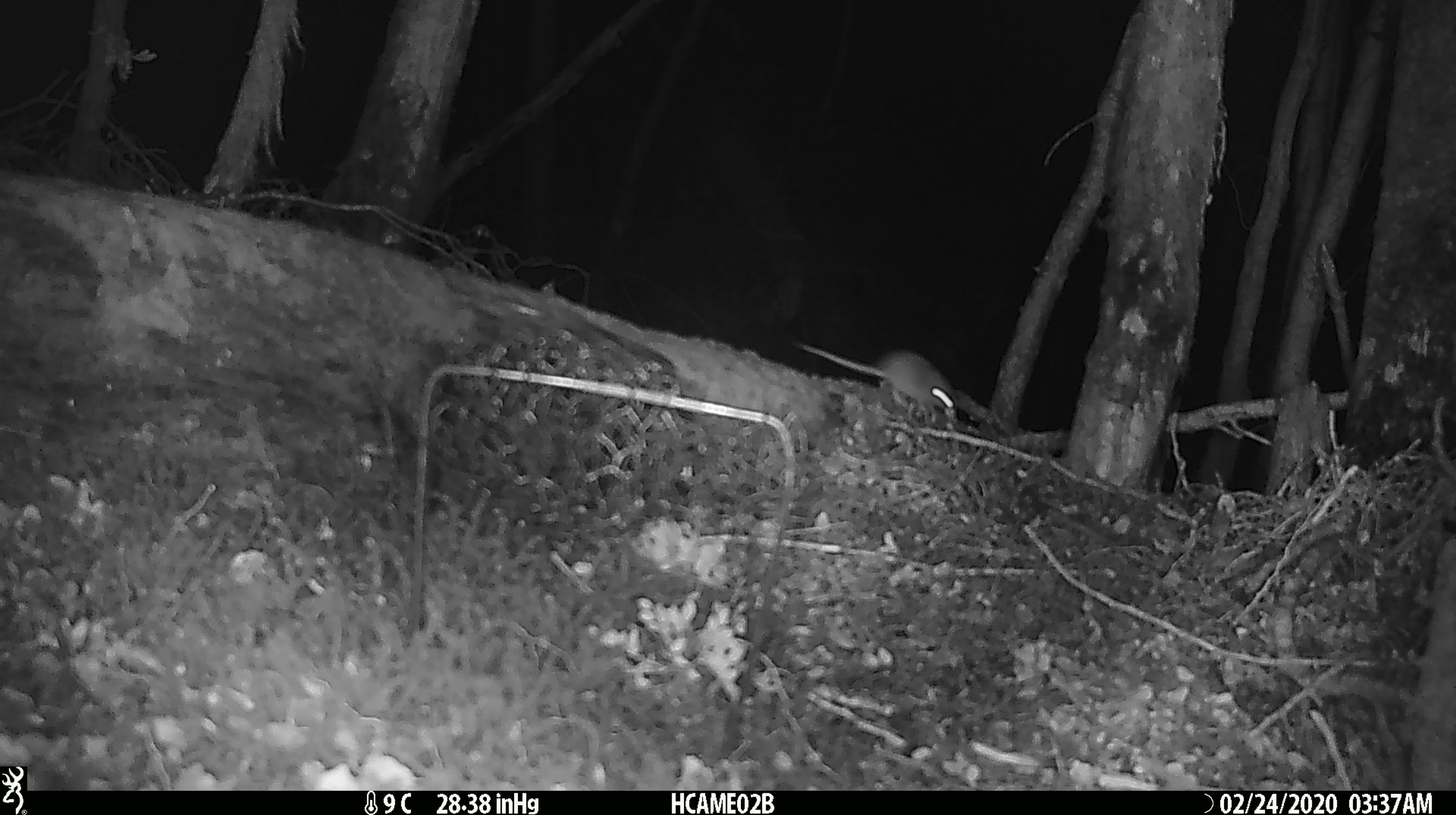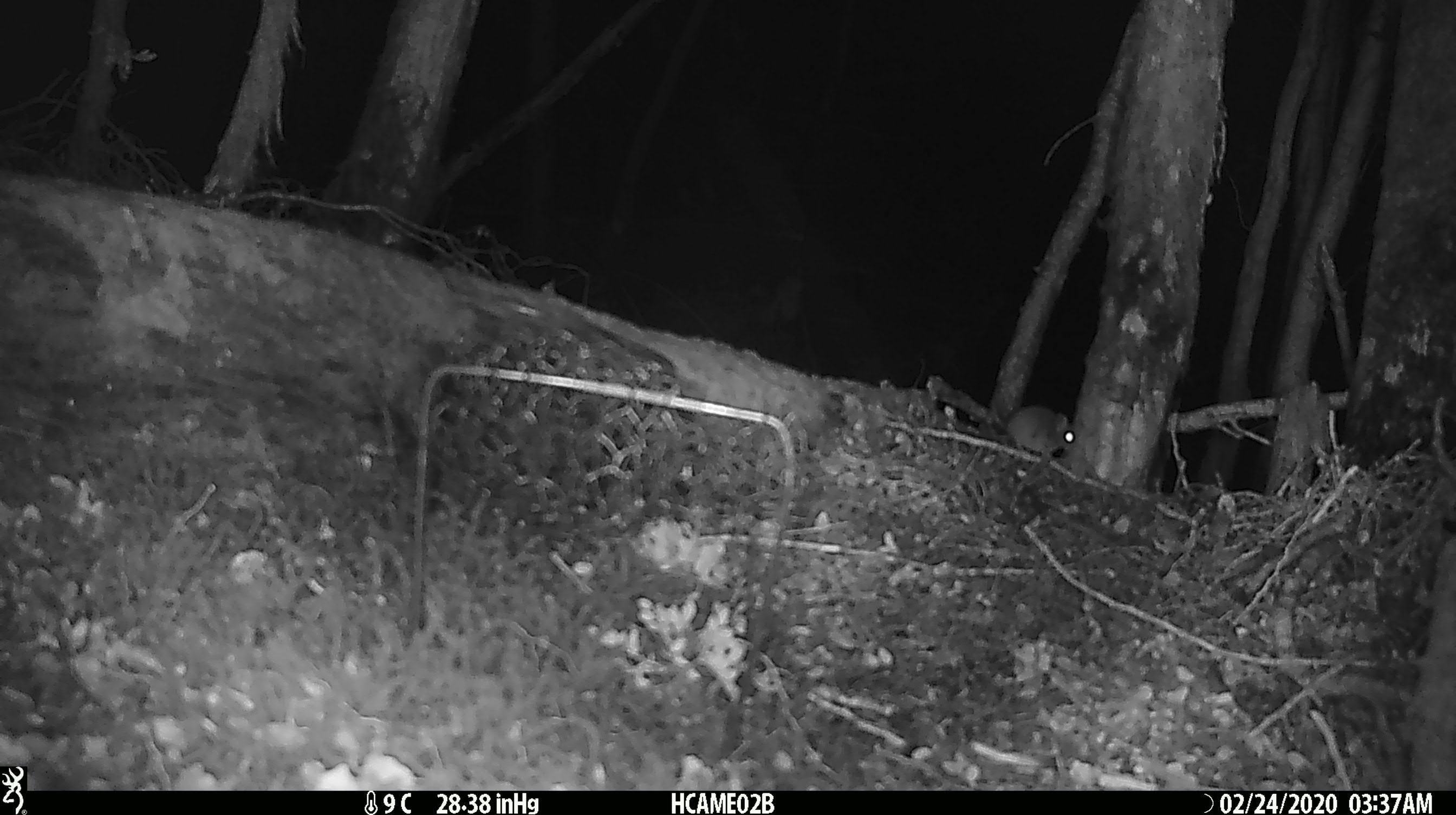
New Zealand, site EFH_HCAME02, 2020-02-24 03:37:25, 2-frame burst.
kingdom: Animalia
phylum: Chordata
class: Mammalia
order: Rodentia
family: Muridae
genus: Mus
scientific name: Mus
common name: mouse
Mouse (Mus).